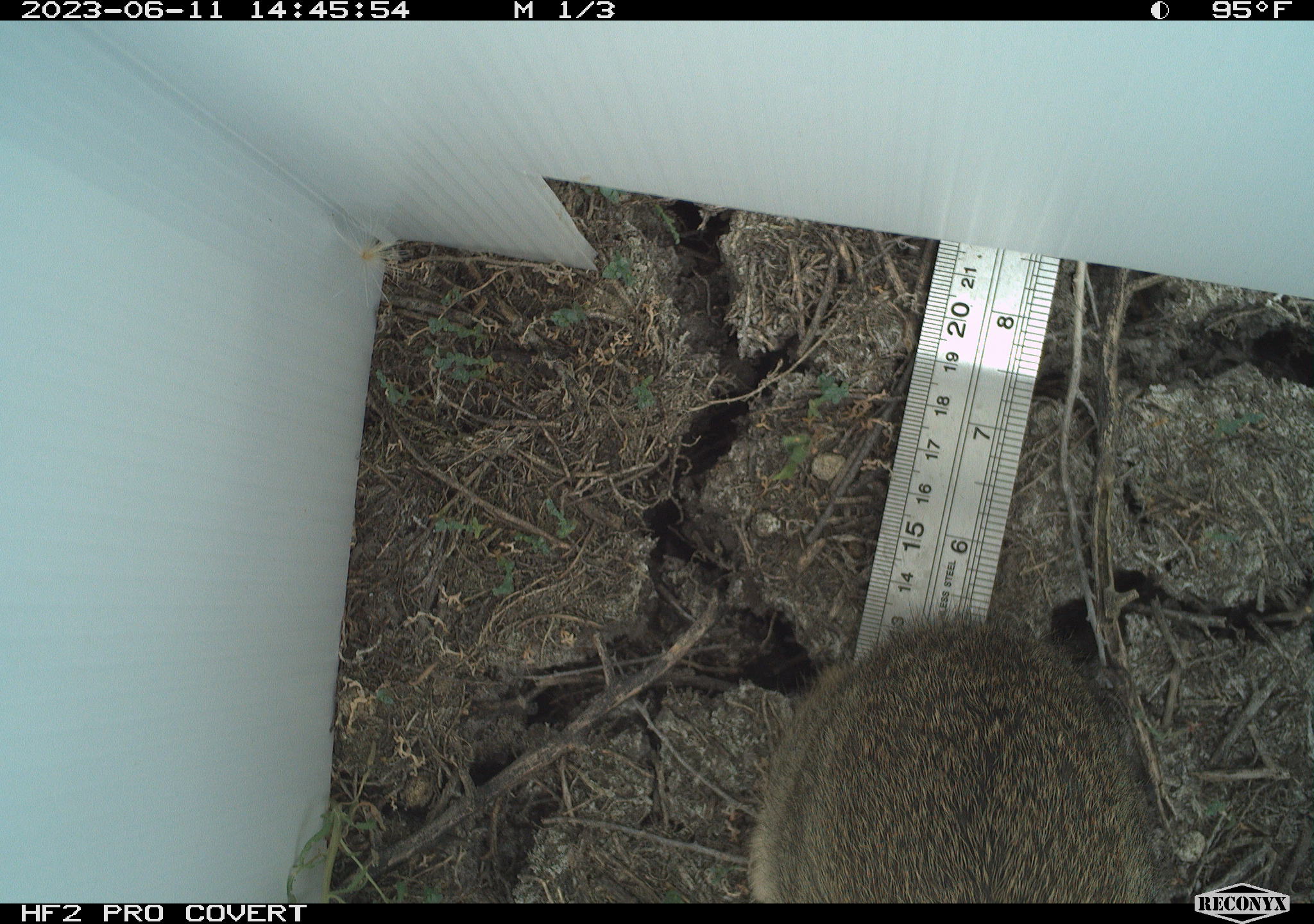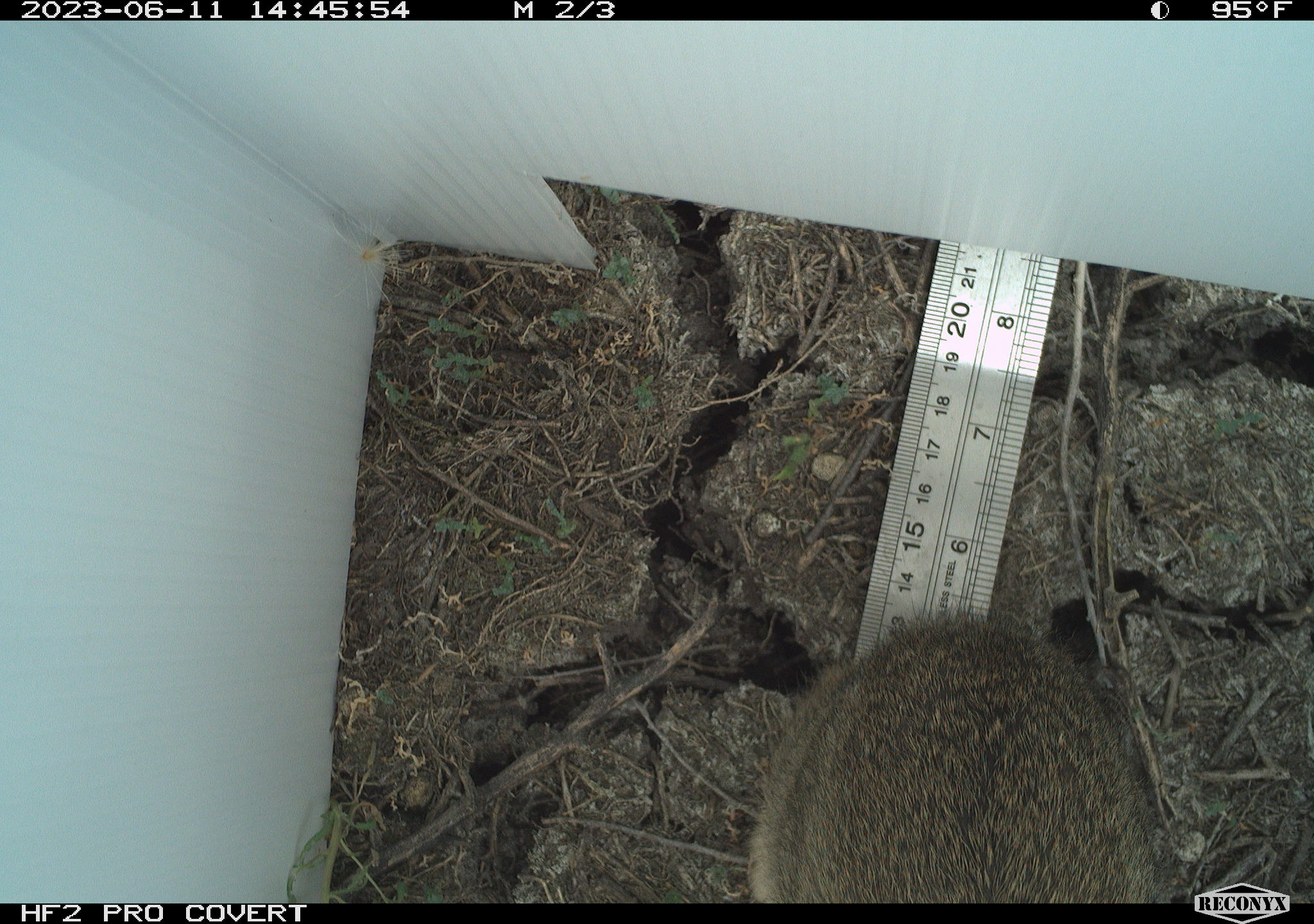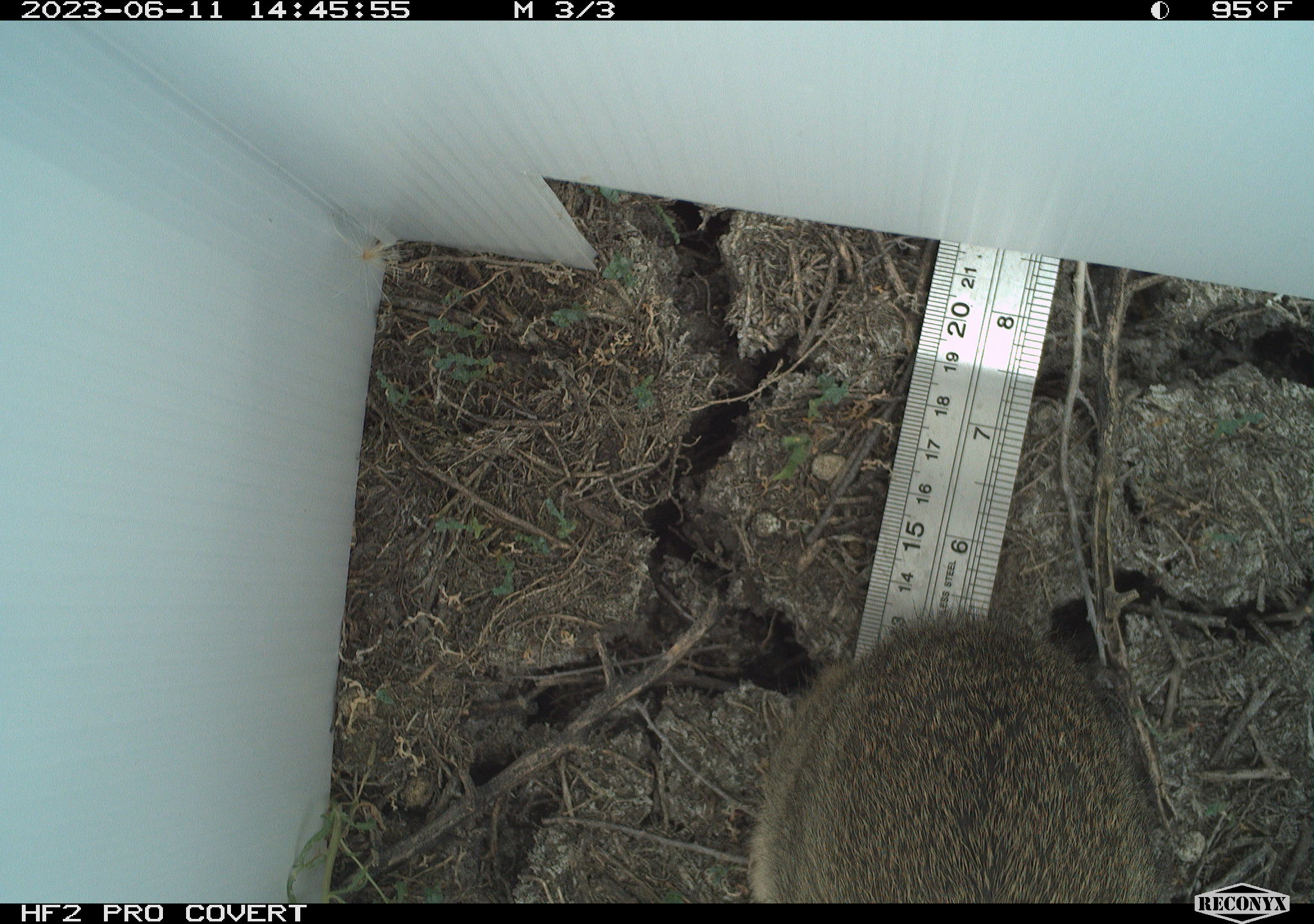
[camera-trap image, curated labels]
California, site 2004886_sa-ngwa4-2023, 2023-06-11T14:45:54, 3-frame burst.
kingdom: Animalia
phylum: Chordata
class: Mammalia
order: Lagomorpha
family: Leporidae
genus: Sylvilagus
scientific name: Sylvilagus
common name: cottontail rabbits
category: sylvilagus species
Sylvilagus species (cottontail rabbits) (Sylvilagus).